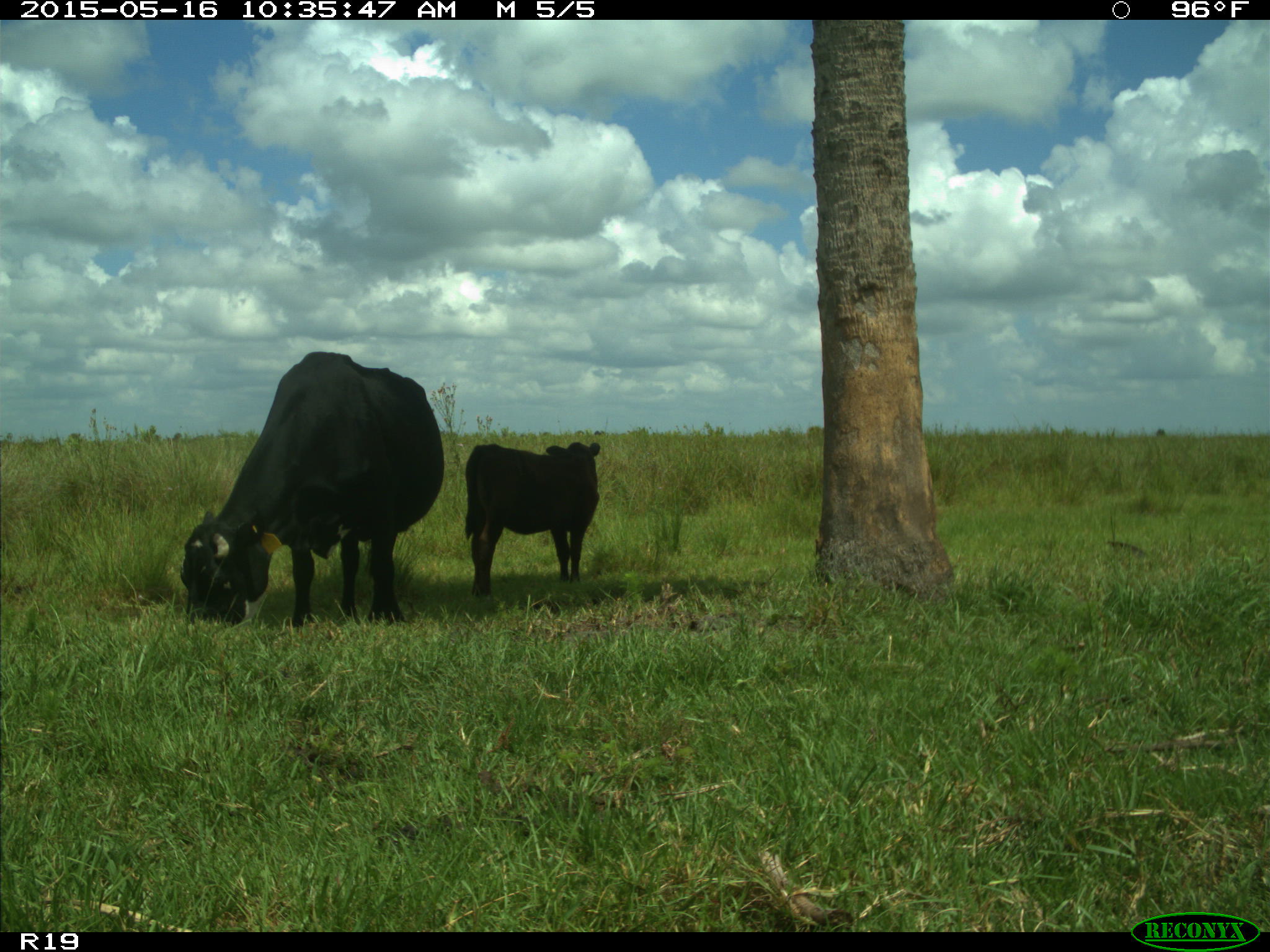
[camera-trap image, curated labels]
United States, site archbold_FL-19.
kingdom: Animalia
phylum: Chordata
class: Mammalia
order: Artiodactyla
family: Bovidae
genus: Bos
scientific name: Bos taurus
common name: domestic cow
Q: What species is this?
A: Bos taurus (domestic cow).